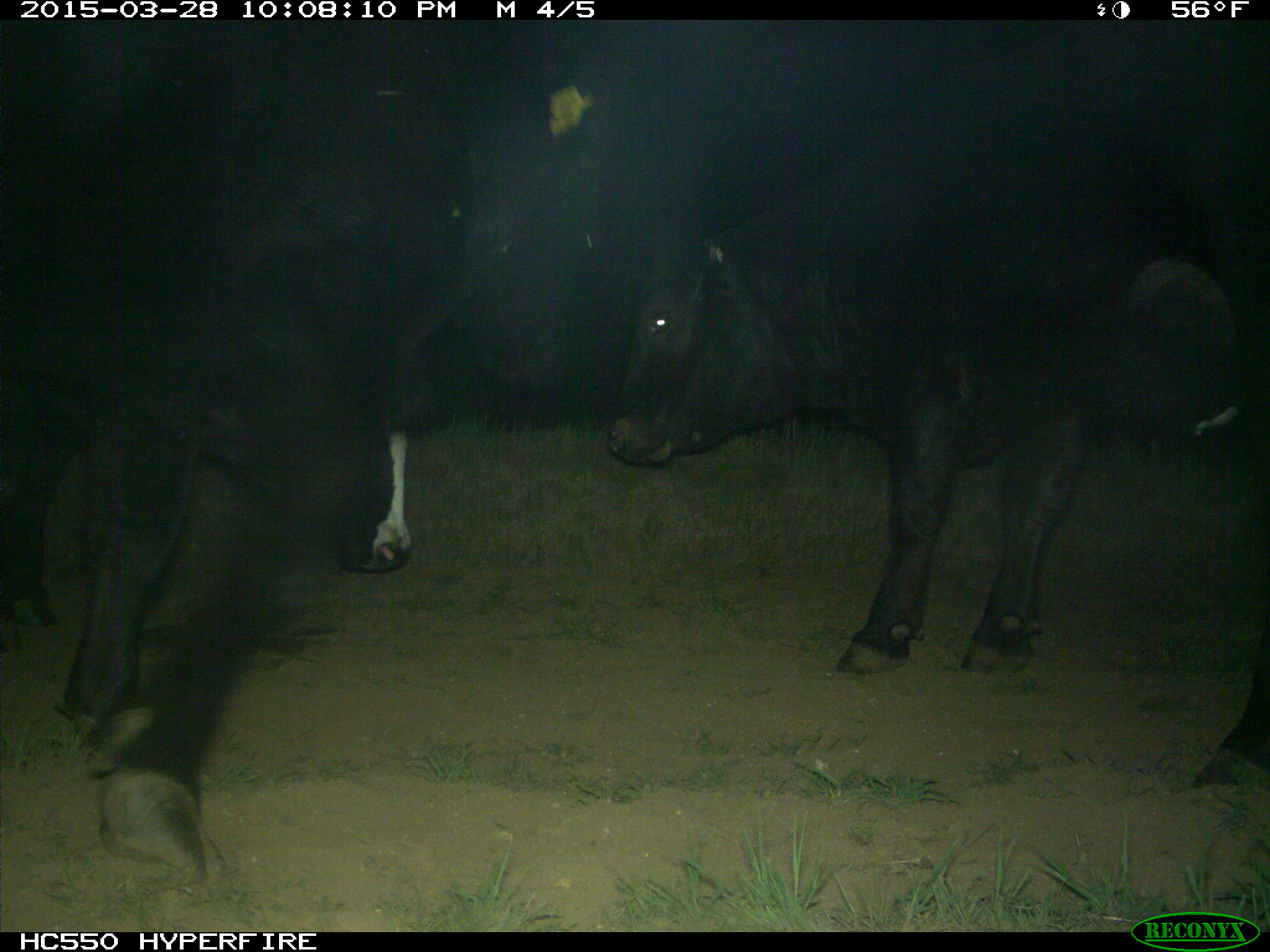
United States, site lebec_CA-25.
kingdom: Animalia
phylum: Chordata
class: Mammalia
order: Artiodactyla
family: Bovidae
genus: Bos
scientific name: Bos taurus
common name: domestic cow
Bos taurus (domestic cow).